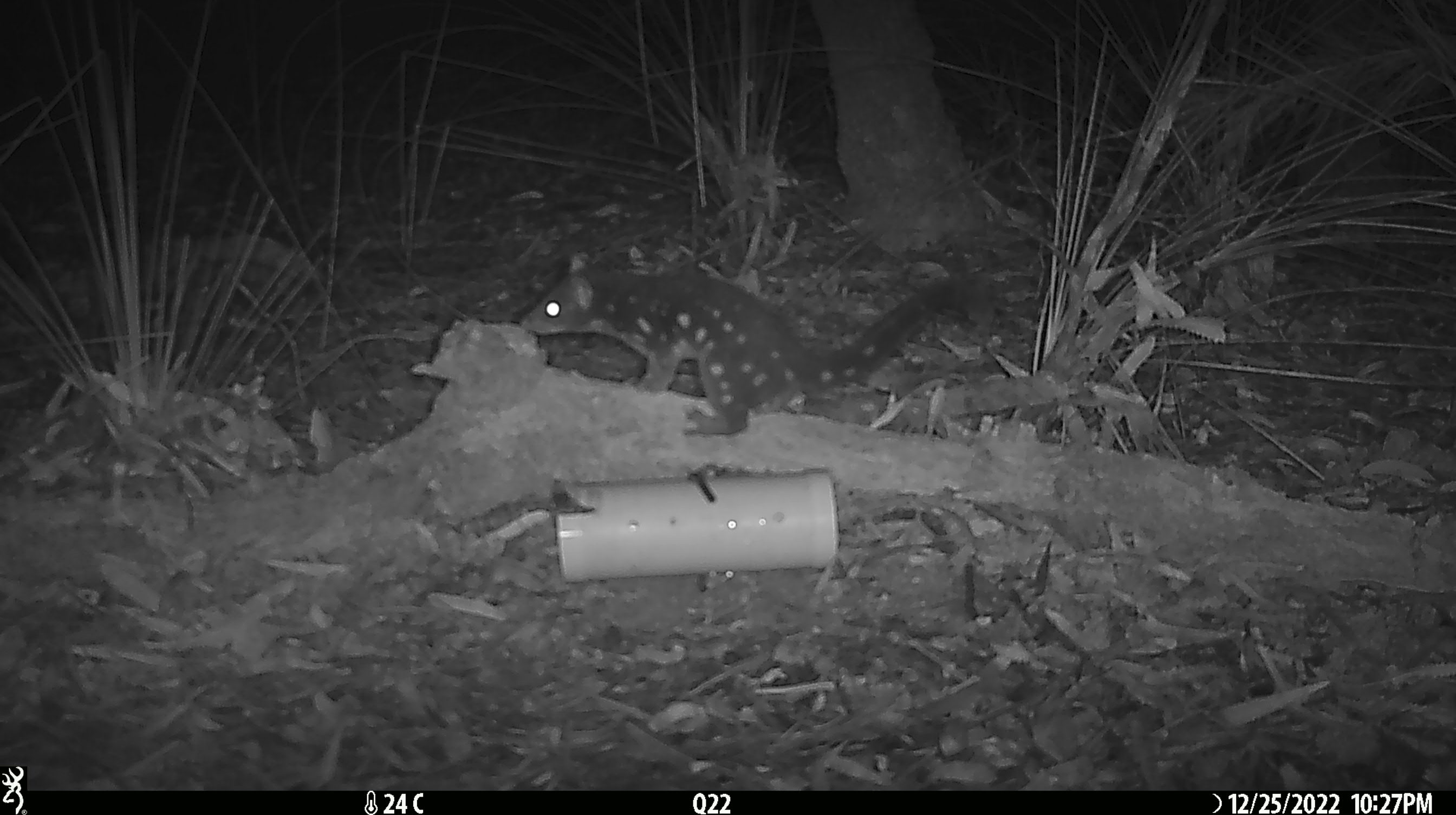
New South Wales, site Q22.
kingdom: Animalia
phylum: Chordata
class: Mammalia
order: Dasyuromorphia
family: Dasyuridae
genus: Dasyurus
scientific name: Dasyurus maculatus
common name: spotted-tailed quoll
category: quoll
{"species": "quoll (spotted-tailed quoll) (Dasyurus maculatus)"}